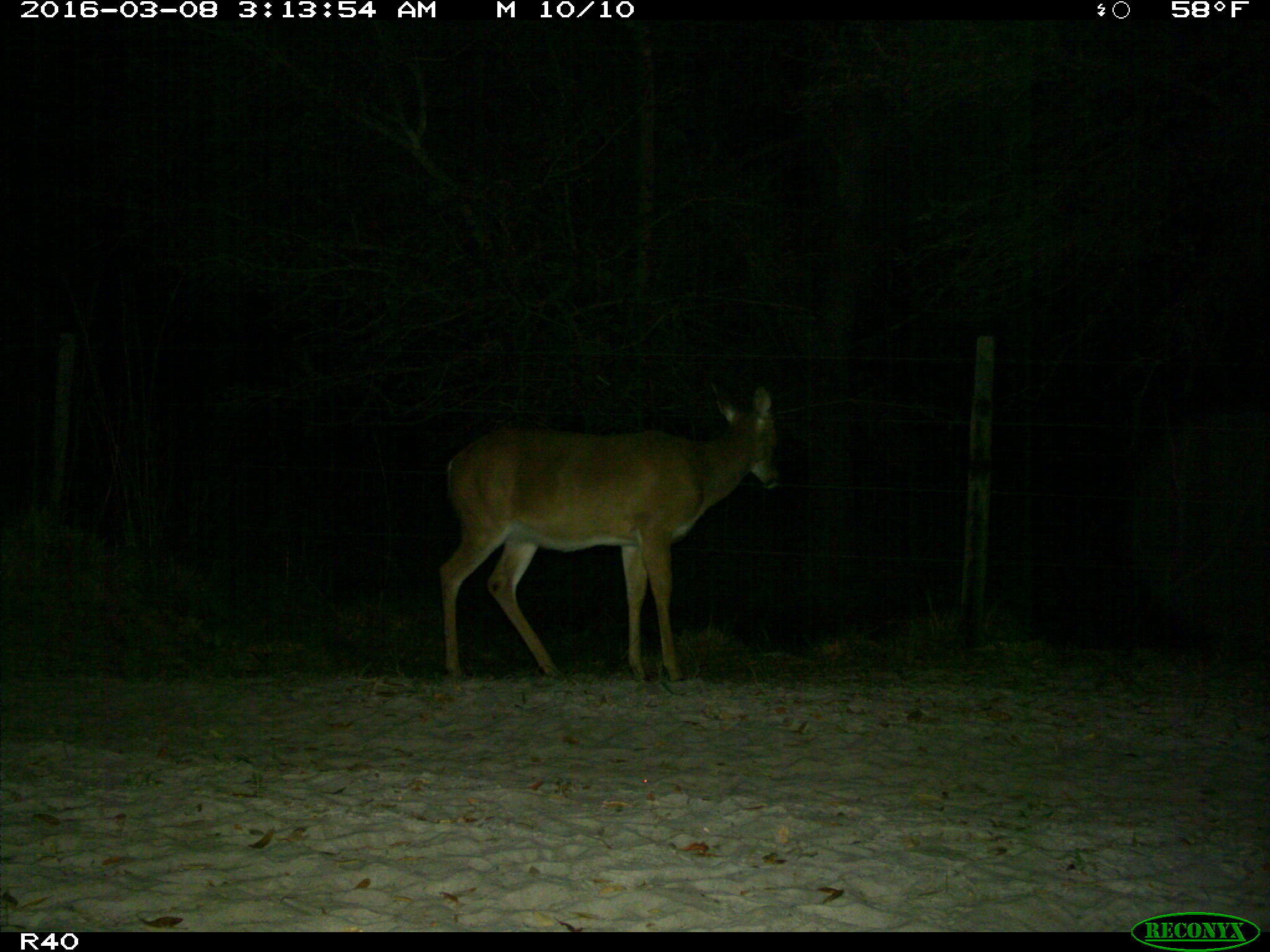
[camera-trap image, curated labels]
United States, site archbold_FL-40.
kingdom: Animalia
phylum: Chordata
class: Mammalia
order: Artiodactyla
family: Cervidae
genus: Odocoileus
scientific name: Odocoileus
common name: deer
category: unidentified deer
Unidentified deer (deer) (Odocoileus).